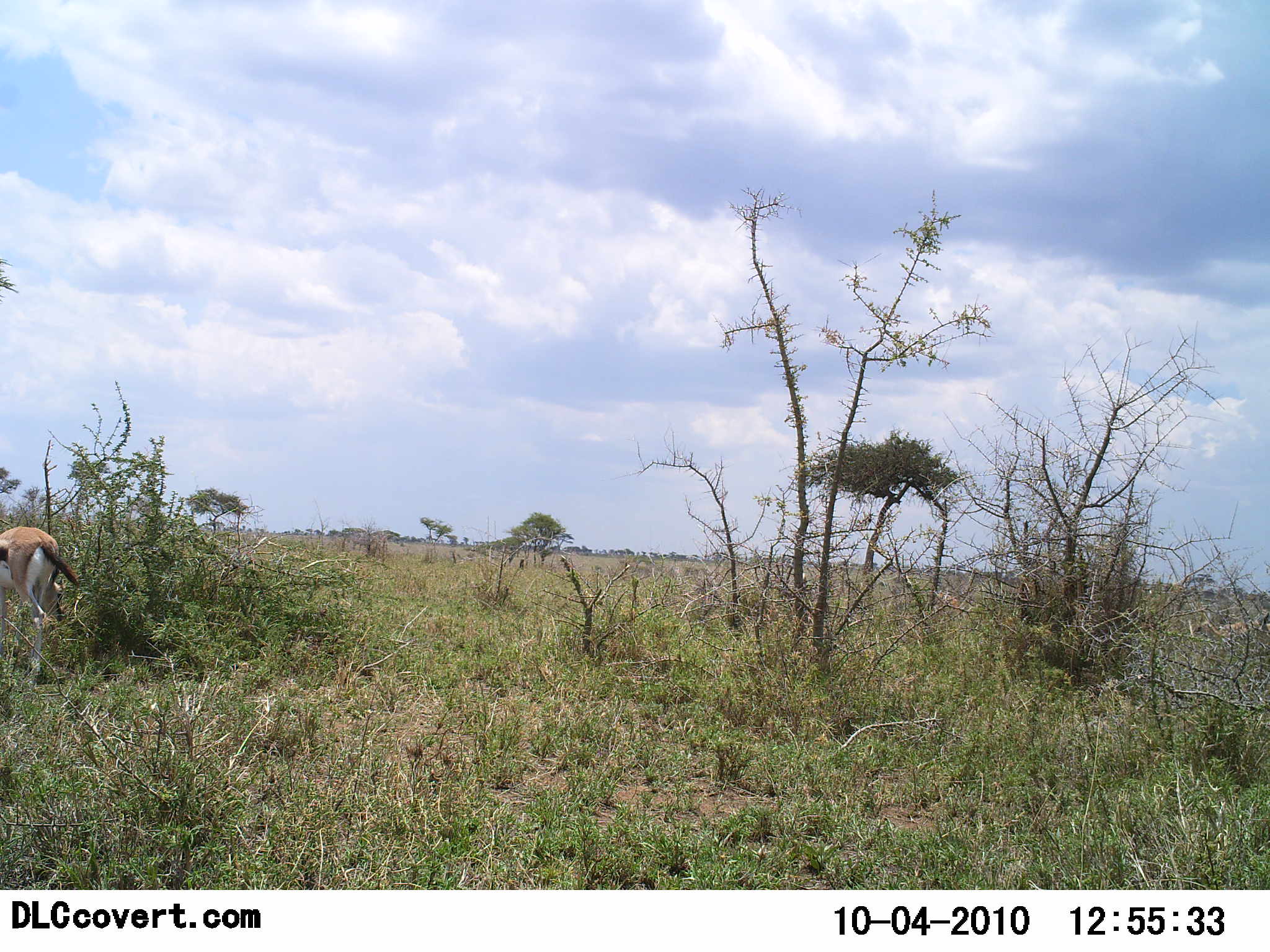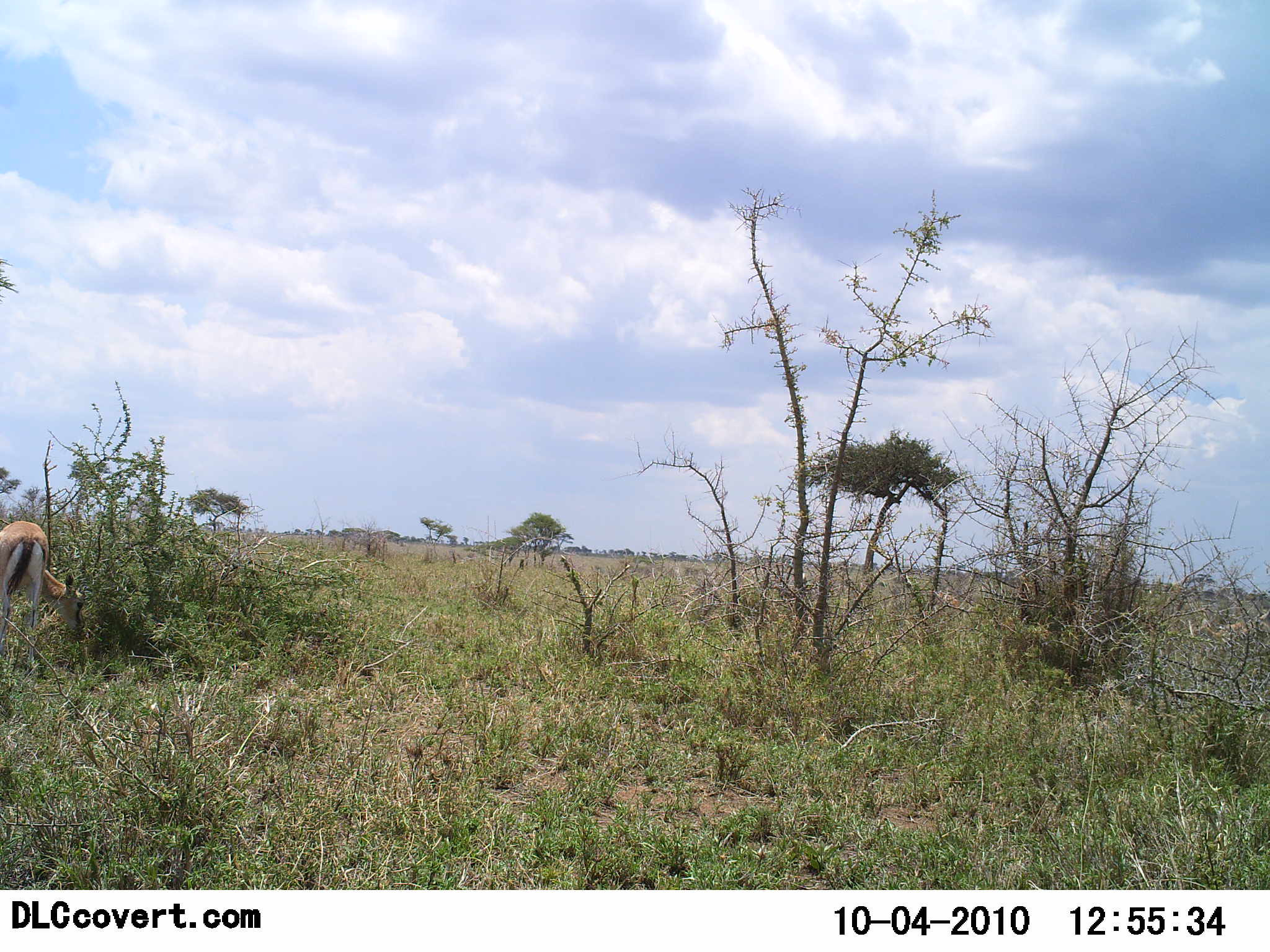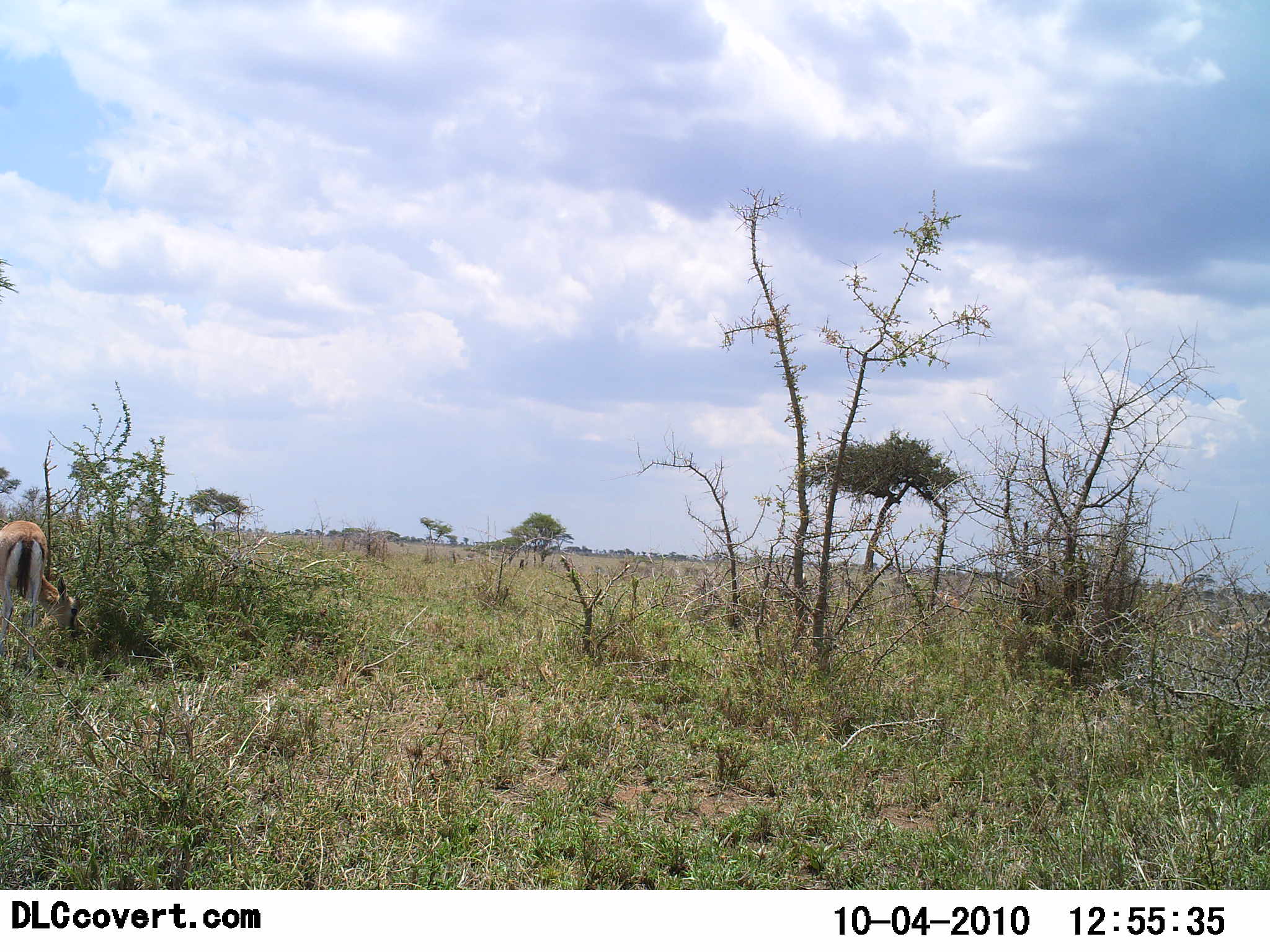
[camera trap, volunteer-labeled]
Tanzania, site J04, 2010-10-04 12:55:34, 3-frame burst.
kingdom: Animalia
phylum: Chordata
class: Mammalia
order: Artiodactyla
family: Bovidae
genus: Eudorcas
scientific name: Eudorcas thomsonii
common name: thomson's gazelle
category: gazellethomsons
Gazellethomsons (thomson's gazelle) (Eudorcas thomsonii), count 1. Behavior (volunteer vote fractions): standing 39%, resting 0%, moving 0%, interacting 0%. Young present (vote fraction): 0%. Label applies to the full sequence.